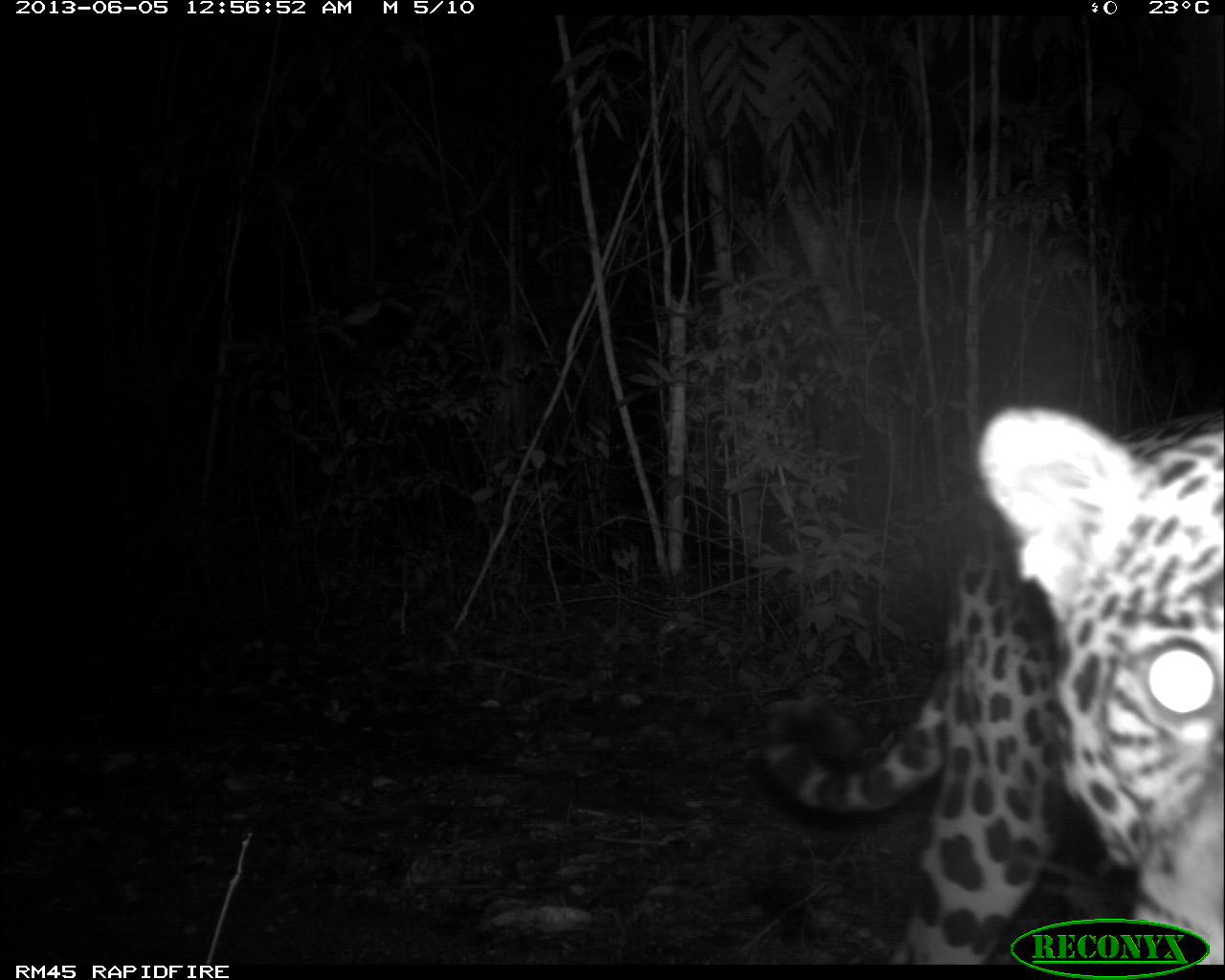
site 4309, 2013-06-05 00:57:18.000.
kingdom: Animalia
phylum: Chordata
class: Mammalia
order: Carnivora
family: Felidae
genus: Panthera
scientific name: Panthera onca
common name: jaguar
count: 1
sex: male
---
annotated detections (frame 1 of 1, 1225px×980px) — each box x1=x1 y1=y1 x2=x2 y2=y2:
panthera onca: x1=751 y1=400 x2=1217 y2=961